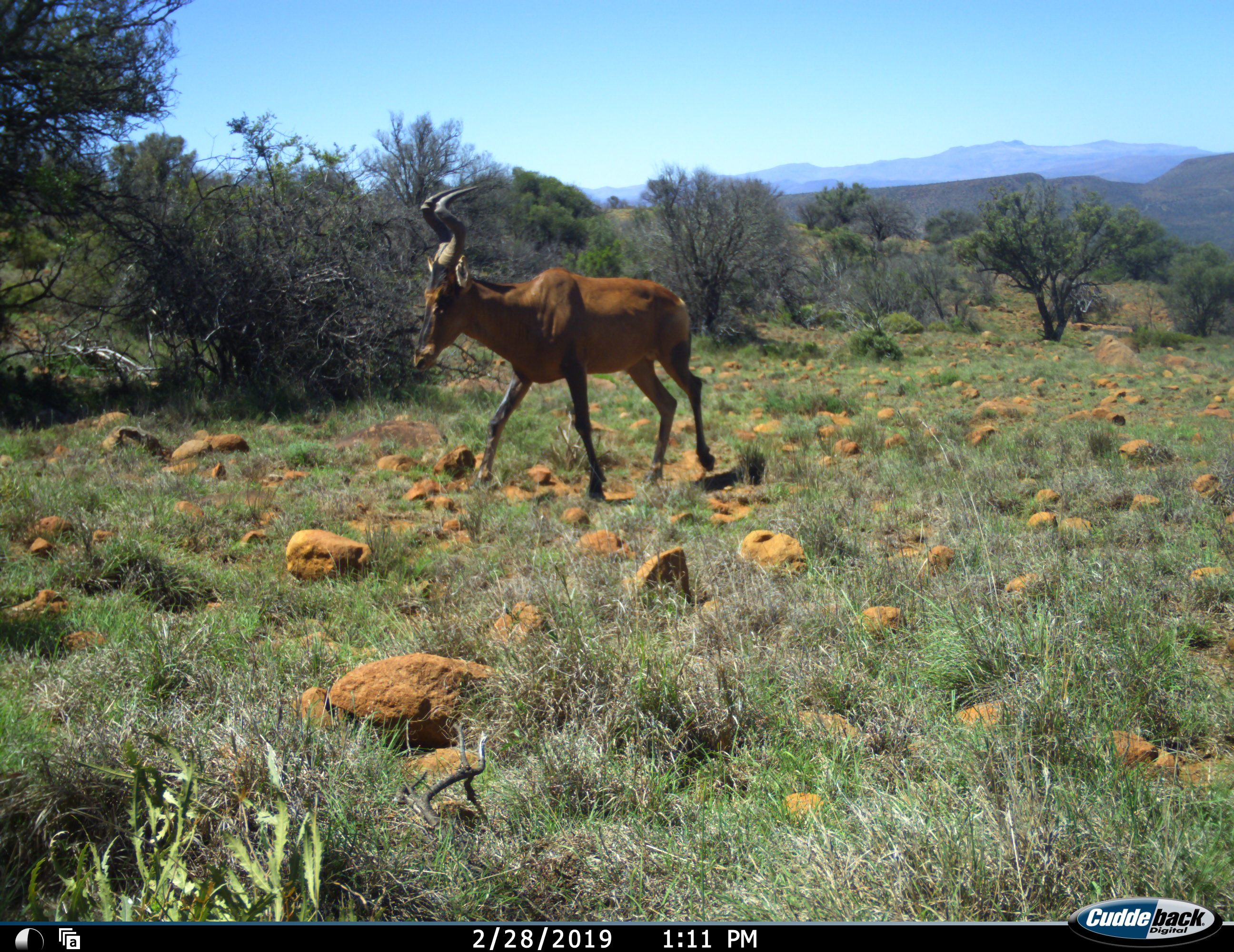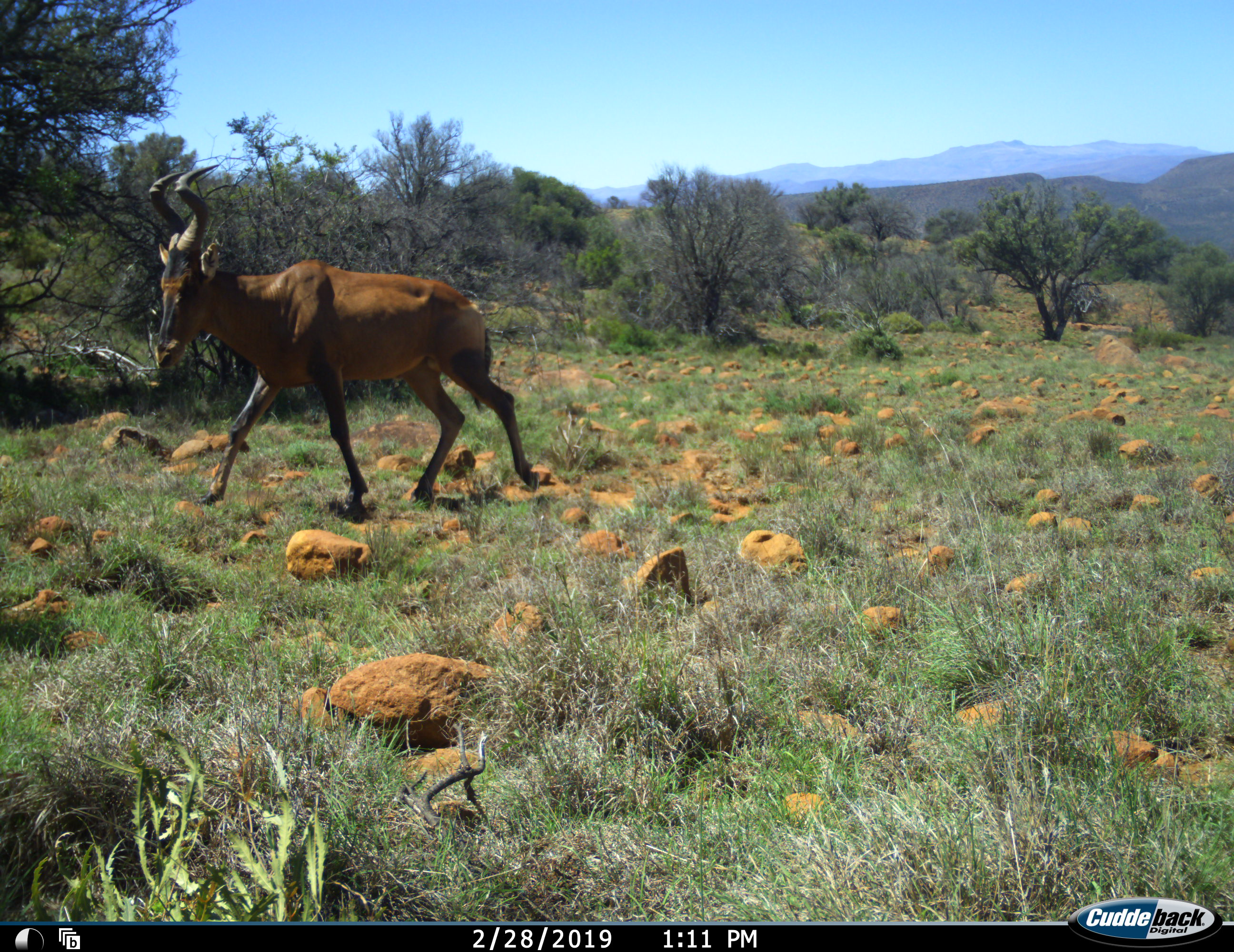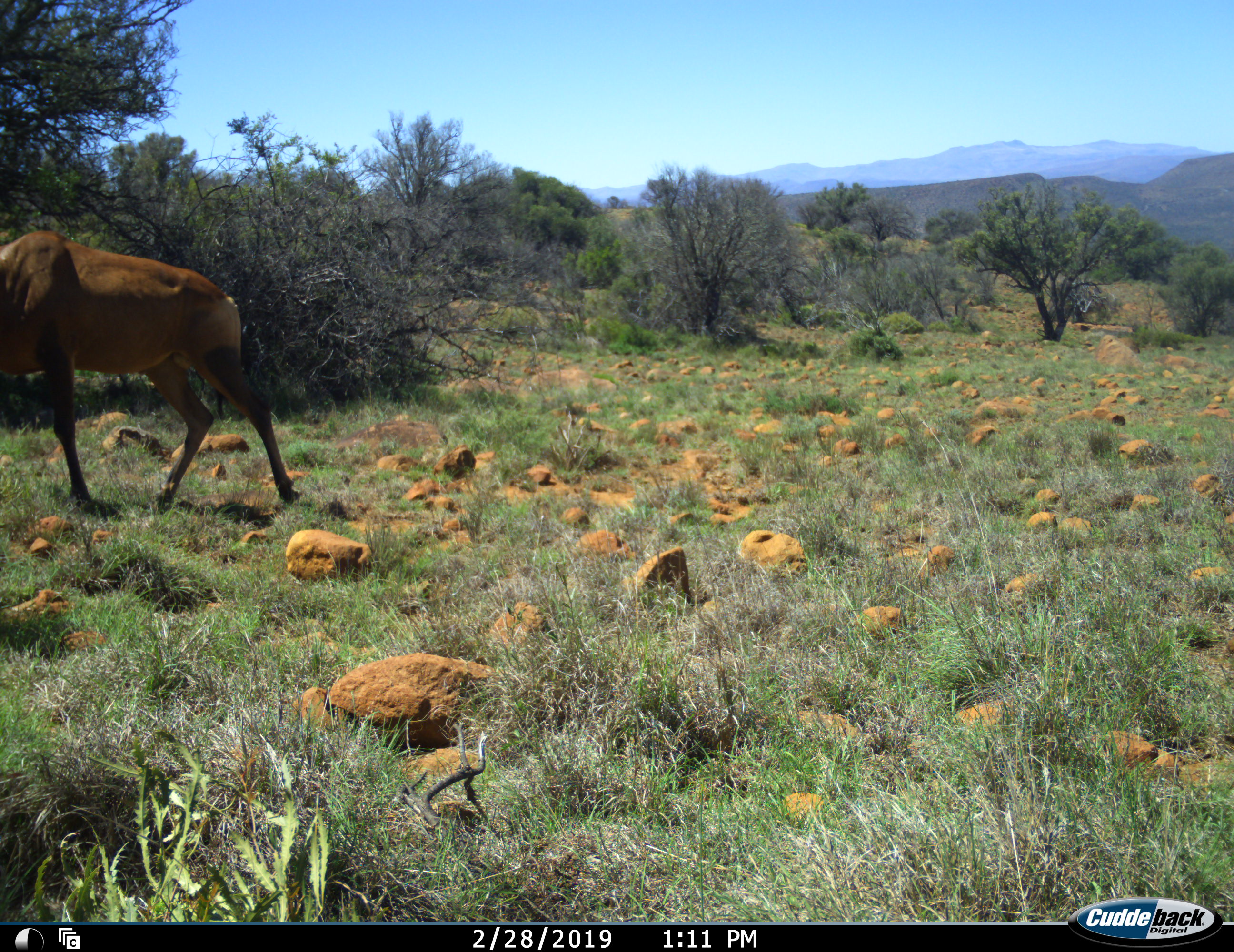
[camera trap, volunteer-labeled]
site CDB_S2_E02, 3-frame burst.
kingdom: Animalia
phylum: Chordata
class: Mammalia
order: Artiodactyla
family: Bovidae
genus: Alcelaphus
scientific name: Alcelaphus buselaphus caama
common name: red hartebeest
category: hartebeestred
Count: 1.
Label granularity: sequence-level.